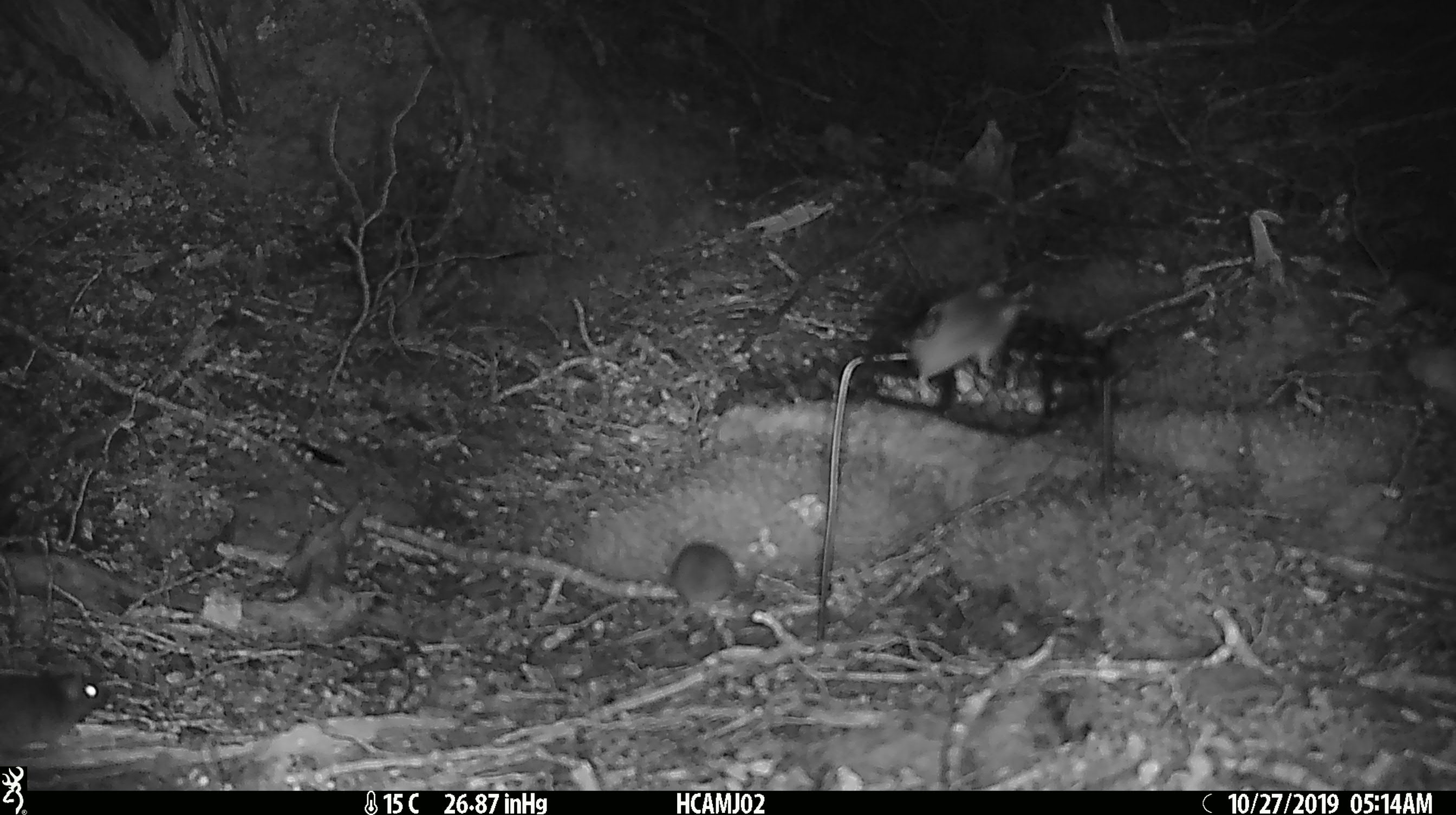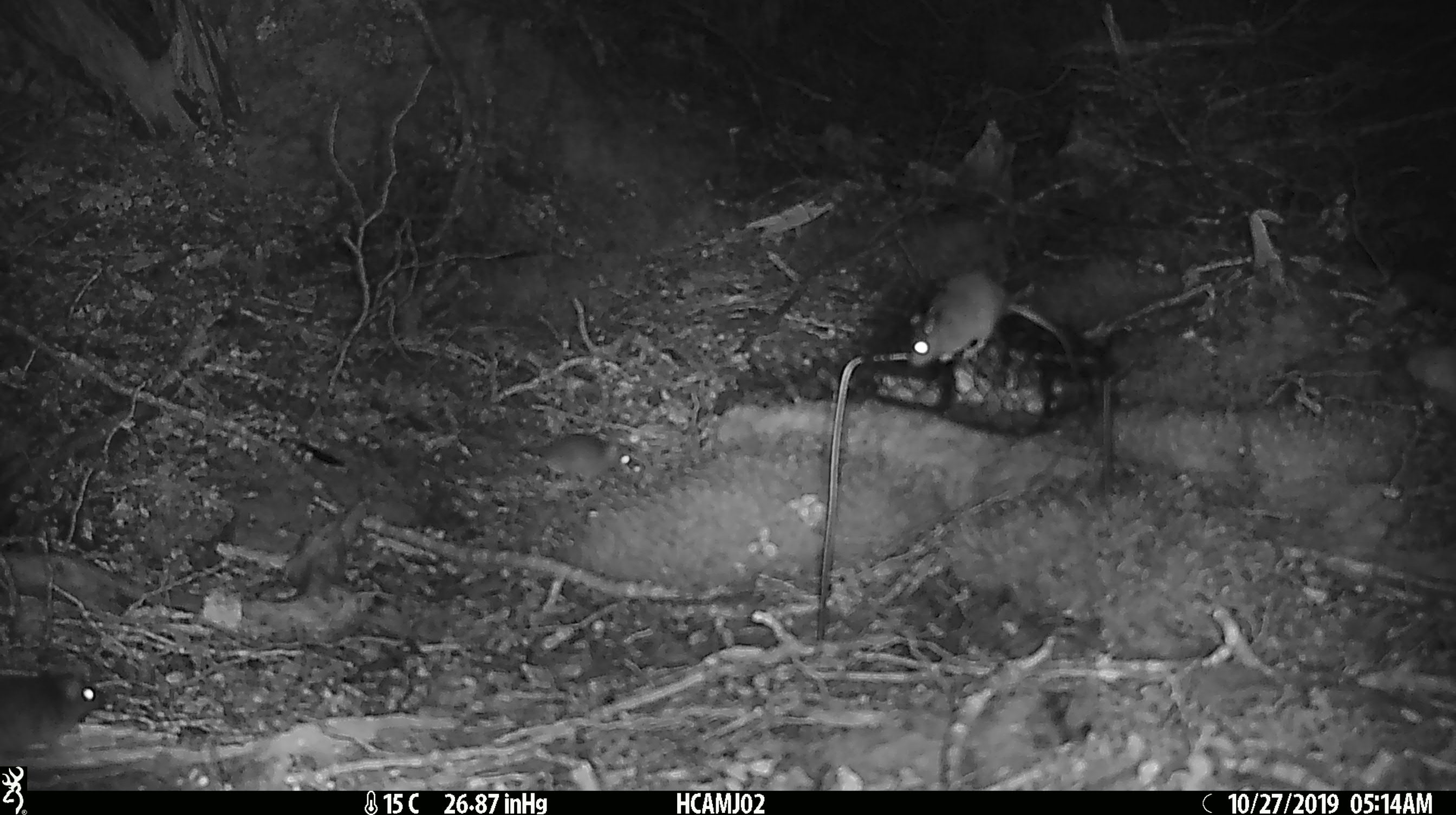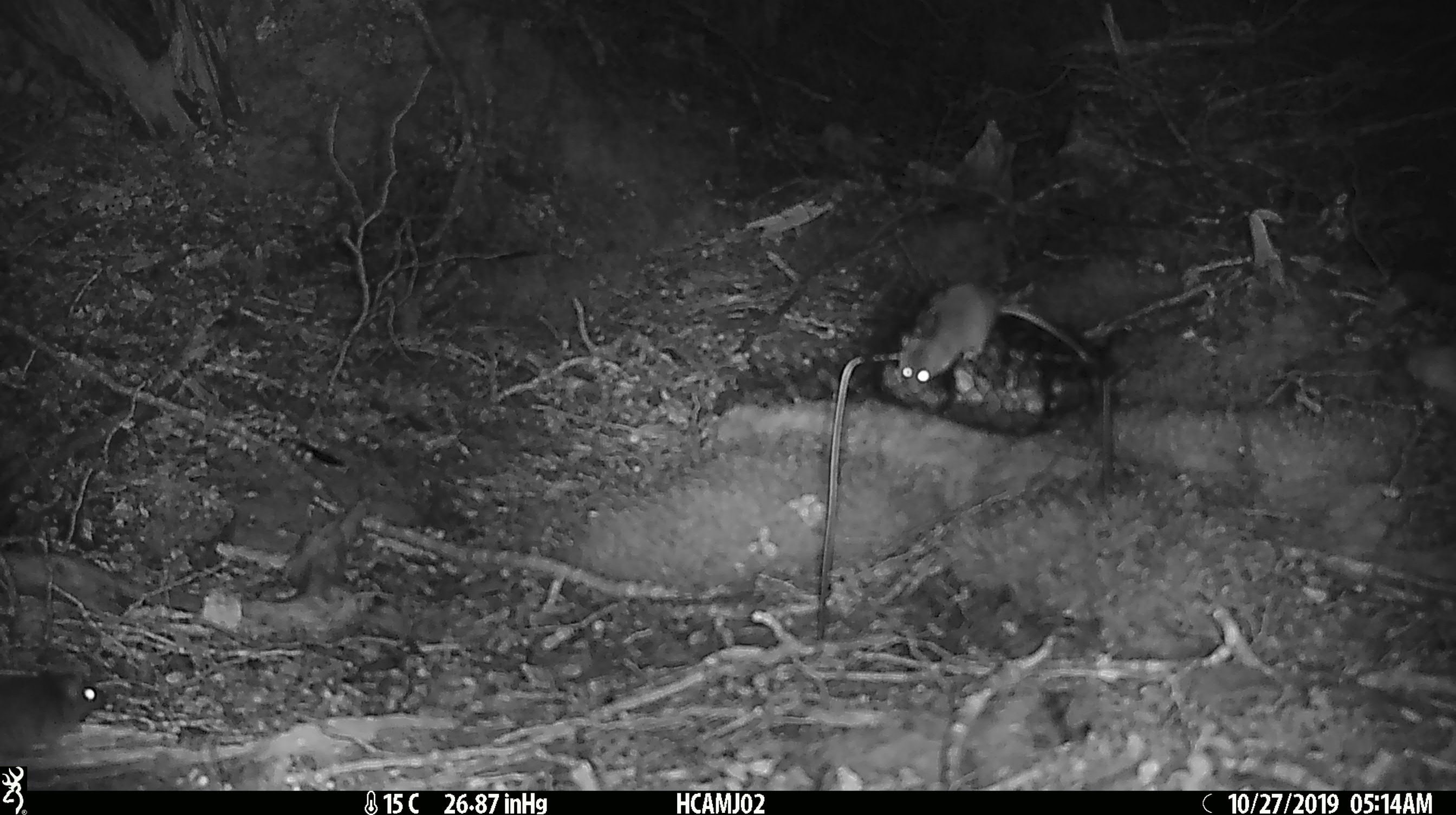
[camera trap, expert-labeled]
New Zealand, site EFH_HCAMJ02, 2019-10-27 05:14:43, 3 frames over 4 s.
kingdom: Animalia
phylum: Chordata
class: Mammalia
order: Rodentia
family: Muridae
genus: Mus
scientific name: Mus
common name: mouse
Mouse (Mus).